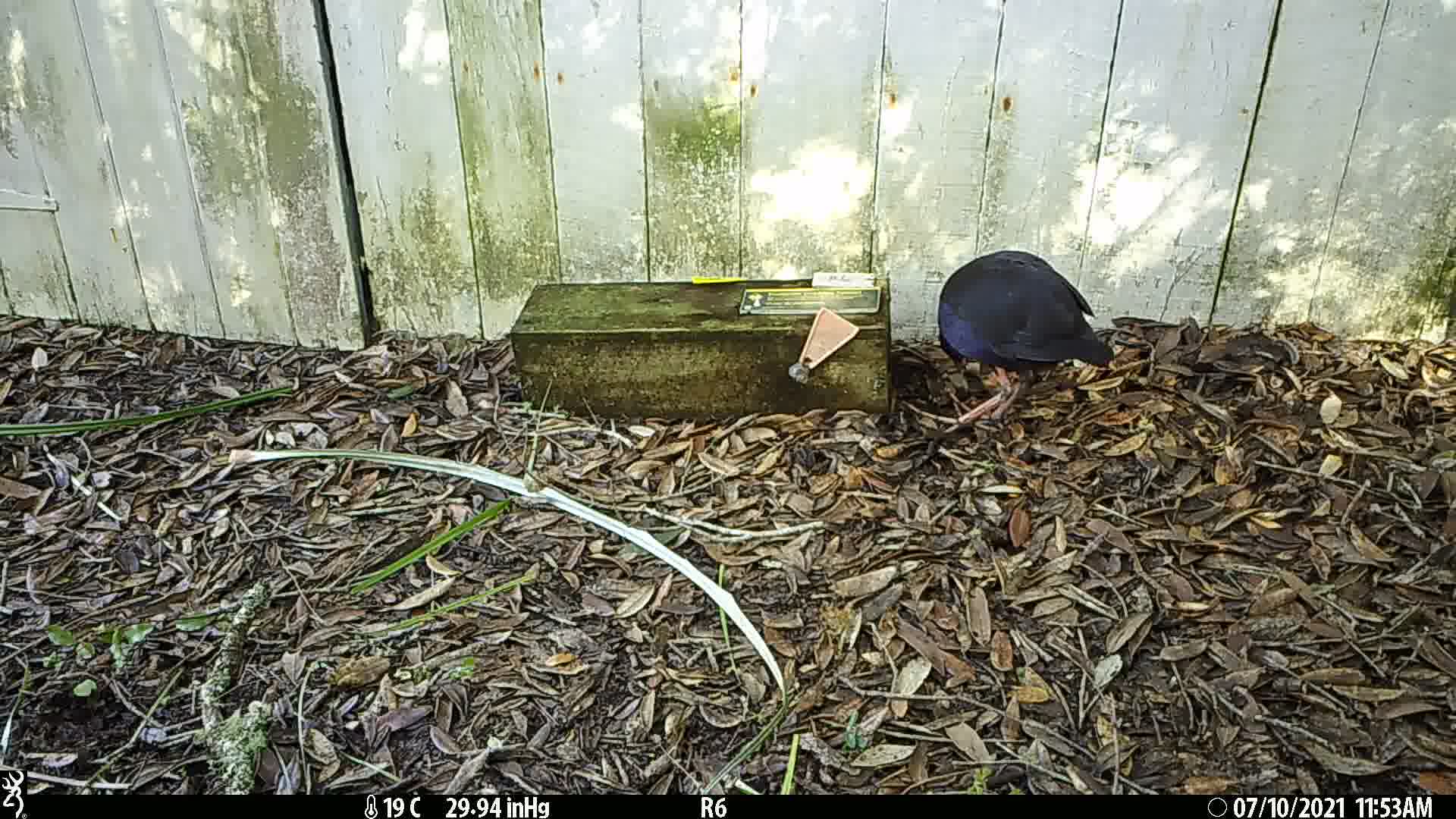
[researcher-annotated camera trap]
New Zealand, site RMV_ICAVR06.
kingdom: Animalia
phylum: Chordata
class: Aves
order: Gruiformes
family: Rallidae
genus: Porphyrio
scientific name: Porphyrio melanotus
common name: australasian swamphen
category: pukeko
Pukeko (australasian swamphen) (Porphyrio melanotus).